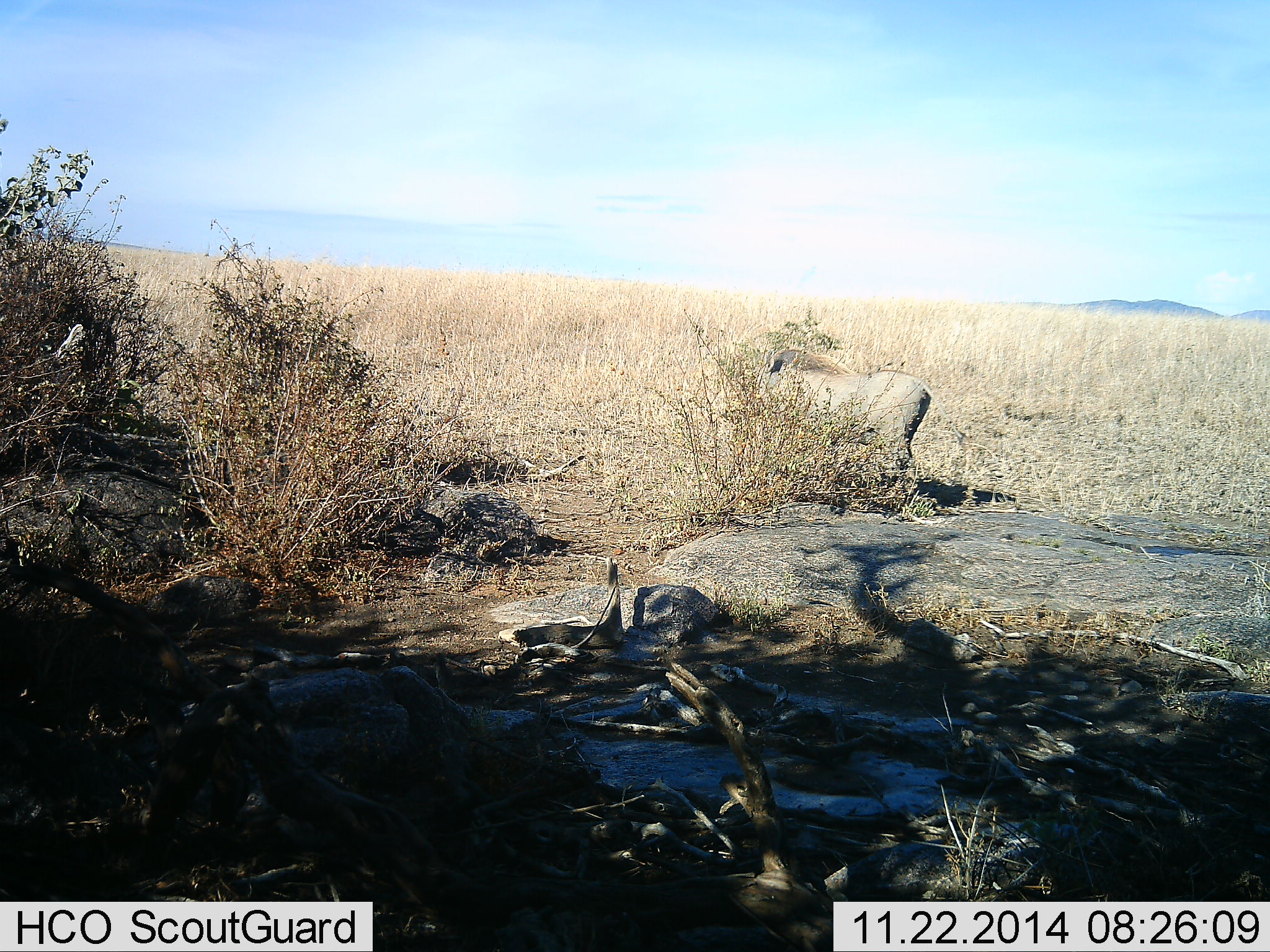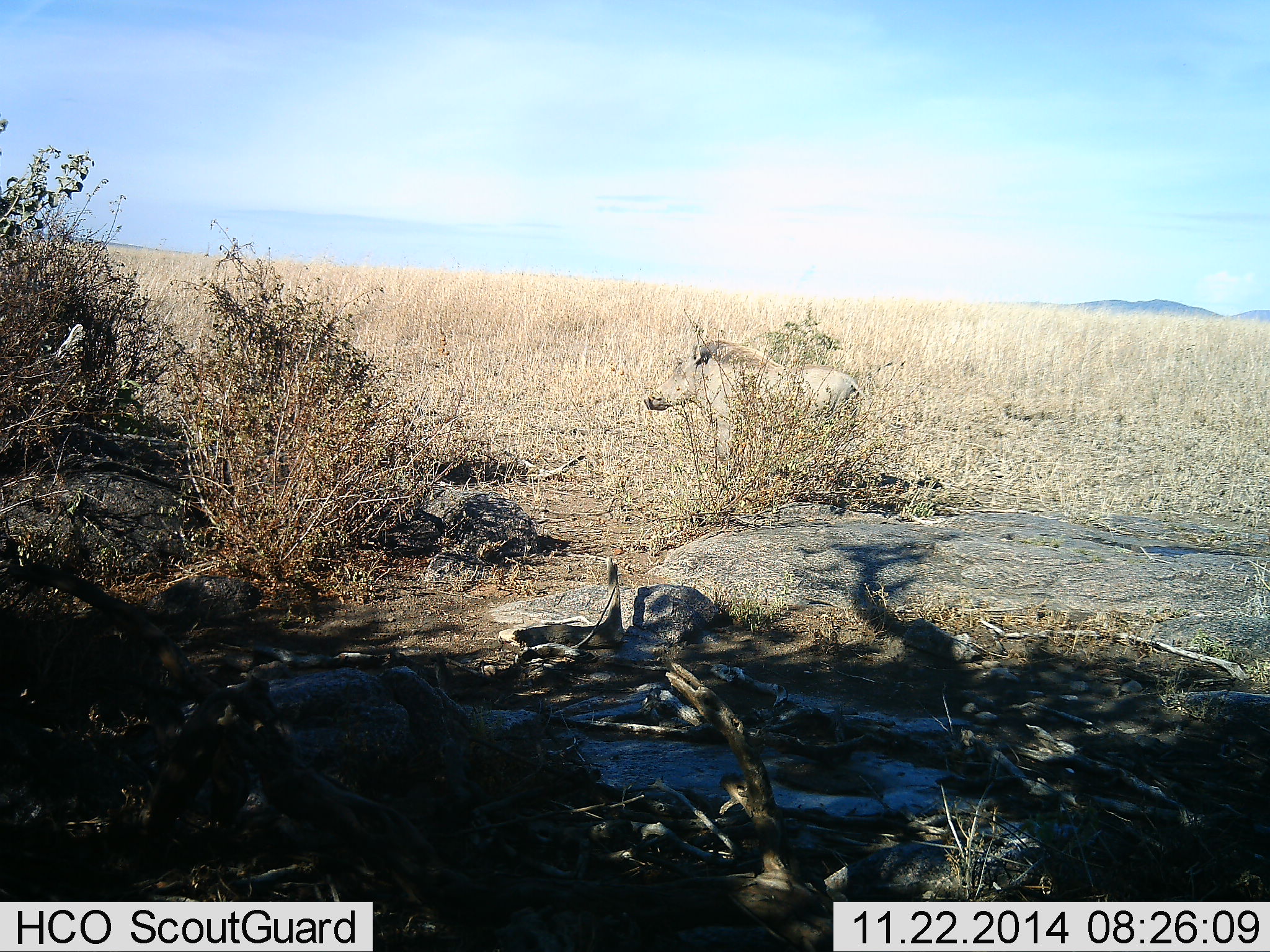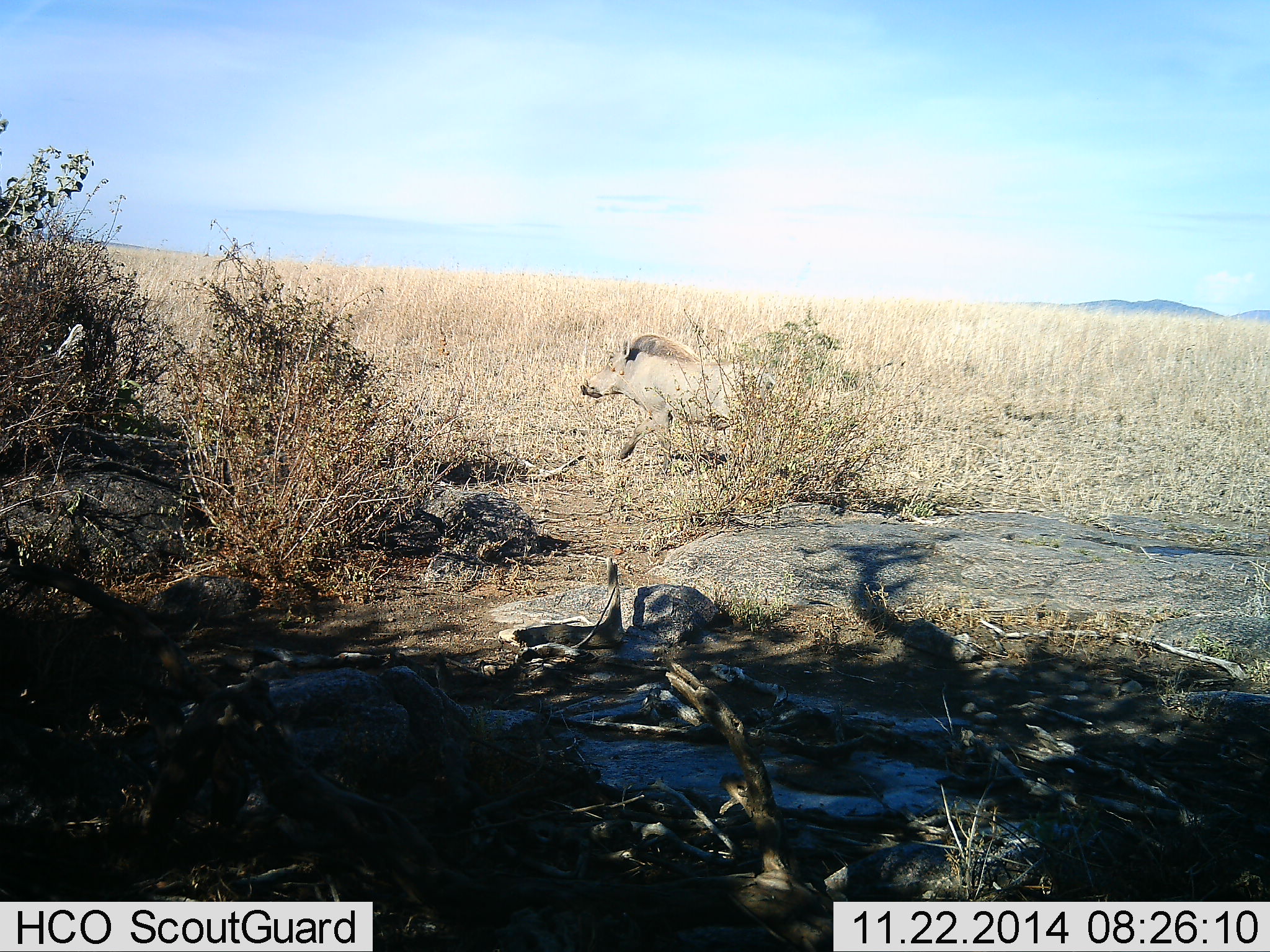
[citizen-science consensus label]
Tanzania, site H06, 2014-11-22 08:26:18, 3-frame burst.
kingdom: Animalia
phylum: Chordata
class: Mammalia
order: Artiodactyla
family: Suidae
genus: Phacochoerus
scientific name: Phacochoerus africanus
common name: warthog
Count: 1.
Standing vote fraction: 20%.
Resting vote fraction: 0%.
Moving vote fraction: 80%.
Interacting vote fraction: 0%.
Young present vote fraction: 0%.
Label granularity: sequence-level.